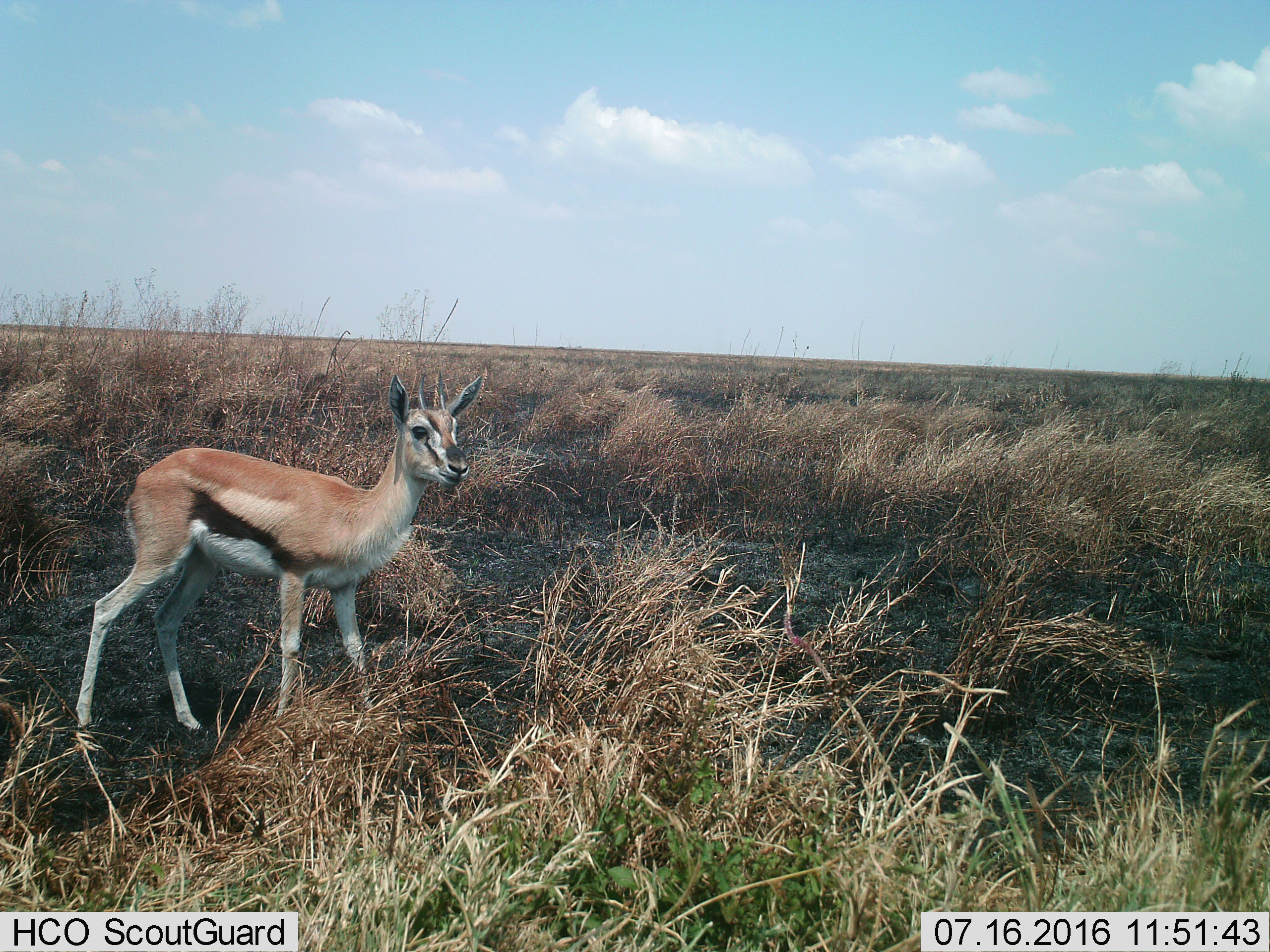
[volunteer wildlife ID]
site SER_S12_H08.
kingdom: Animalia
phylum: Chordata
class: Mammalia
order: Artiodactyla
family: Bovidae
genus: Eudorcas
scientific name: Eudorcas thomsonii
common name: thomson's gazelle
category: gazellethomsons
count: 1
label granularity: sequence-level